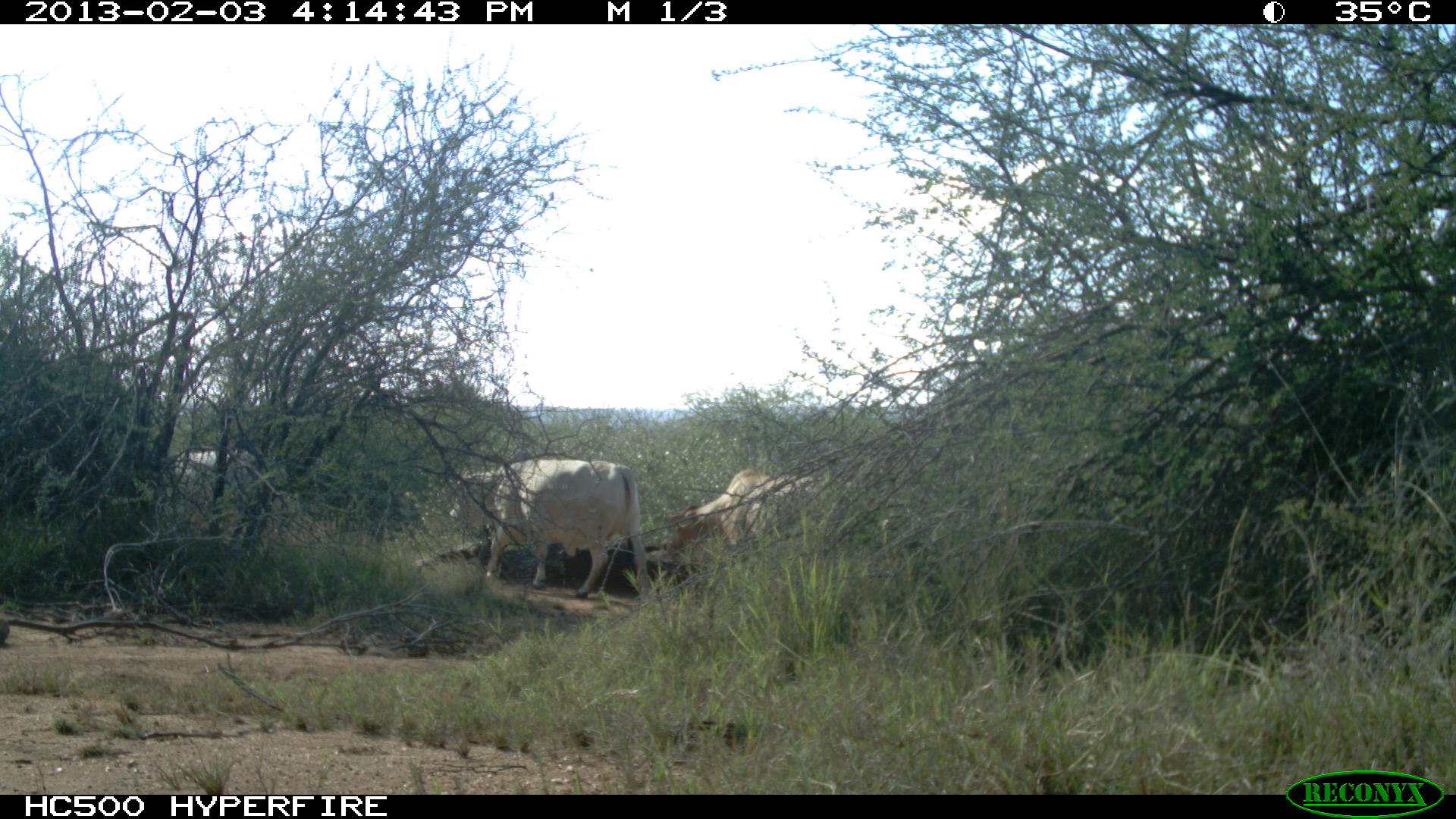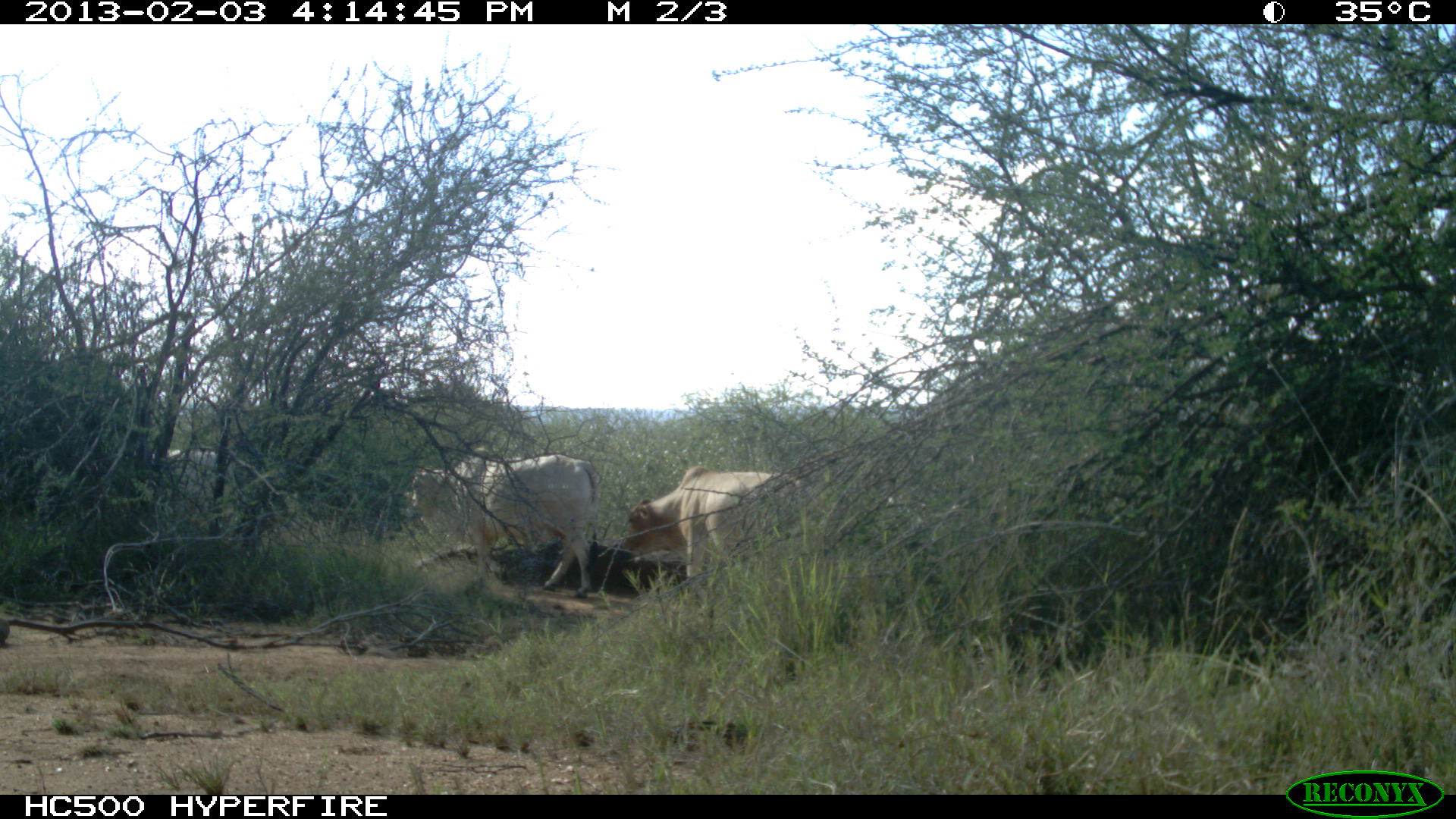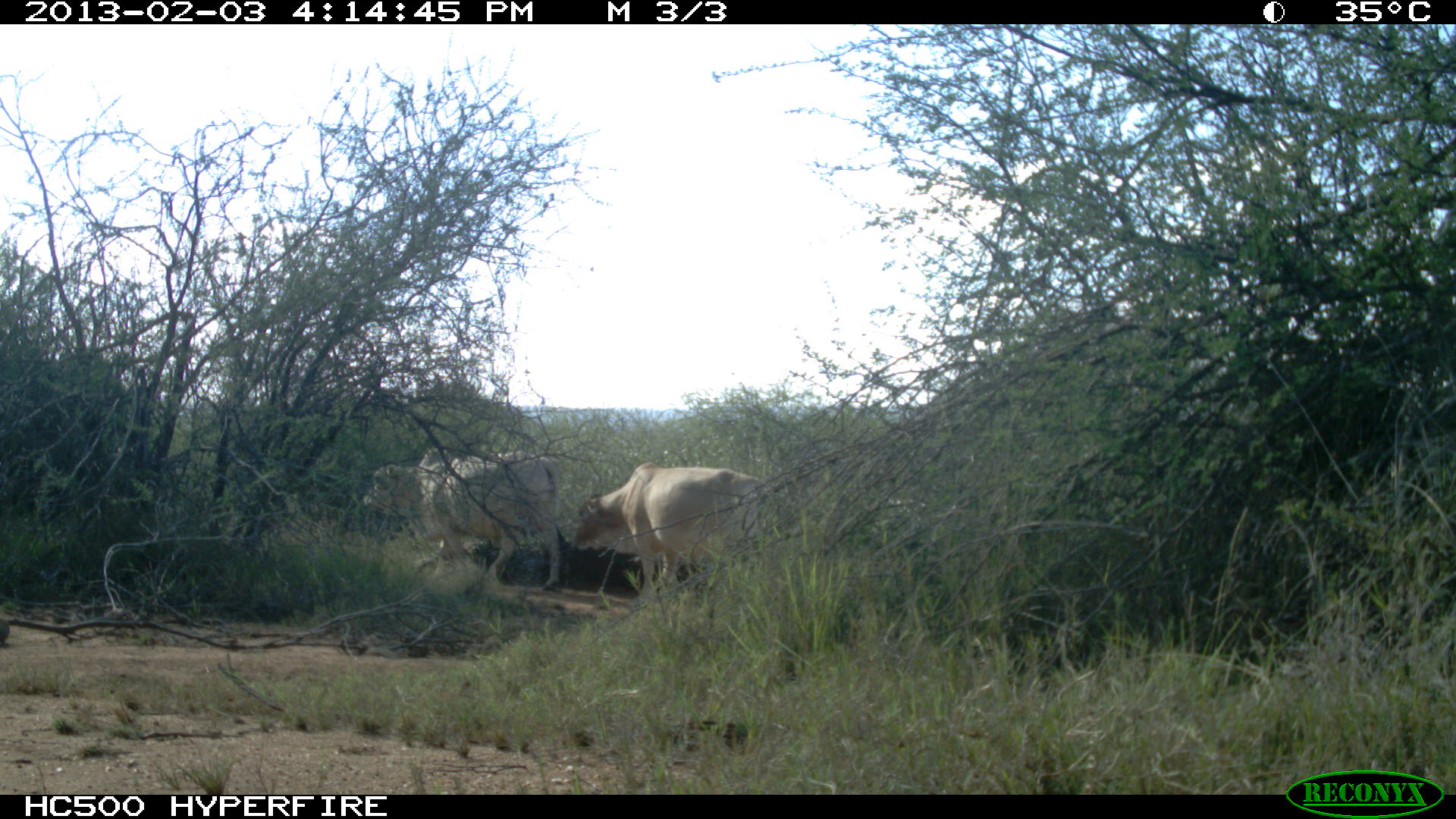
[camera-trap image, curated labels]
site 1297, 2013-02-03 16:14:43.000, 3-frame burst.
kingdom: Animalia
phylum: Chordata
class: Mammalia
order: Artiodactyla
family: Bovidae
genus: Bos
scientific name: Bos taurus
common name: domestic cattle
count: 3